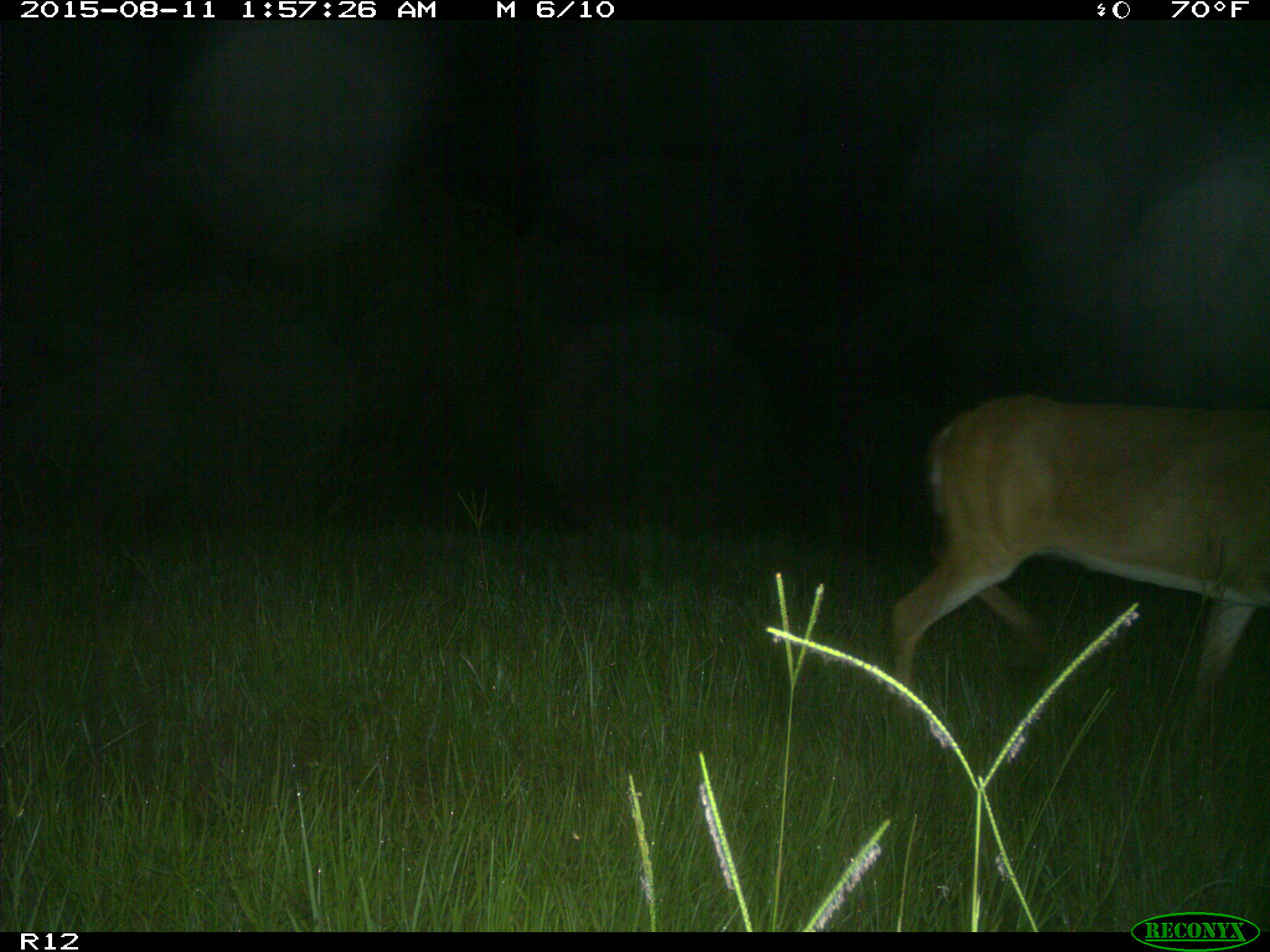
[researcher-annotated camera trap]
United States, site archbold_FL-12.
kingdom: Animalia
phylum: Chordata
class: Mammalia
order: Artiodactyla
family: Cervidae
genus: Odocoileus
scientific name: Odocoileus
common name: deer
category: unidentified deer